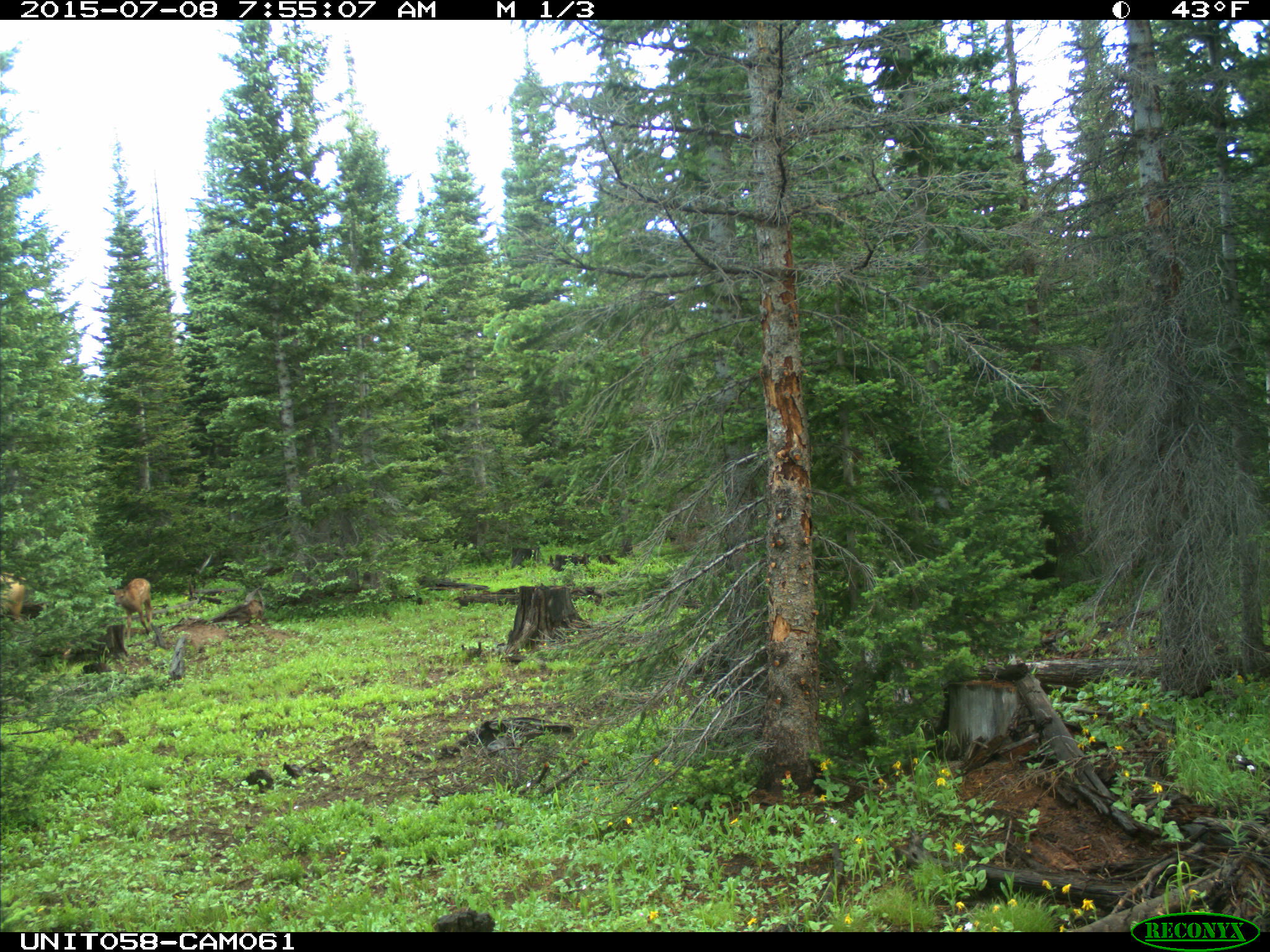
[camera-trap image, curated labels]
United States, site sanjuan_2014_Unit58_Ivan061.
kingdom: Animalia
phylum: Chordata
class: Mammalia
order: Artiodactyla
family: Cervidae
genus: Cervus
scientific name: Cervus elaphus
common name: red deer